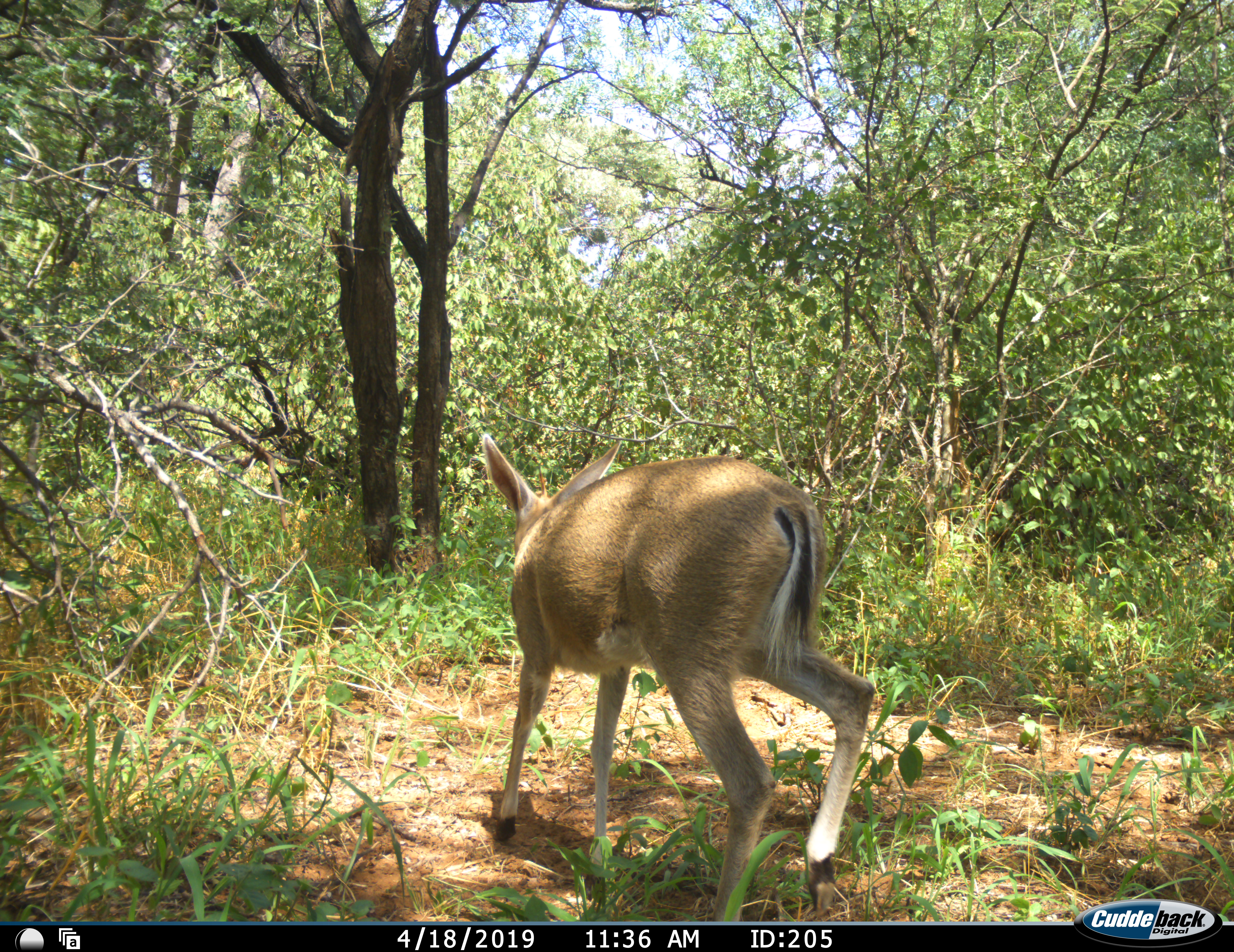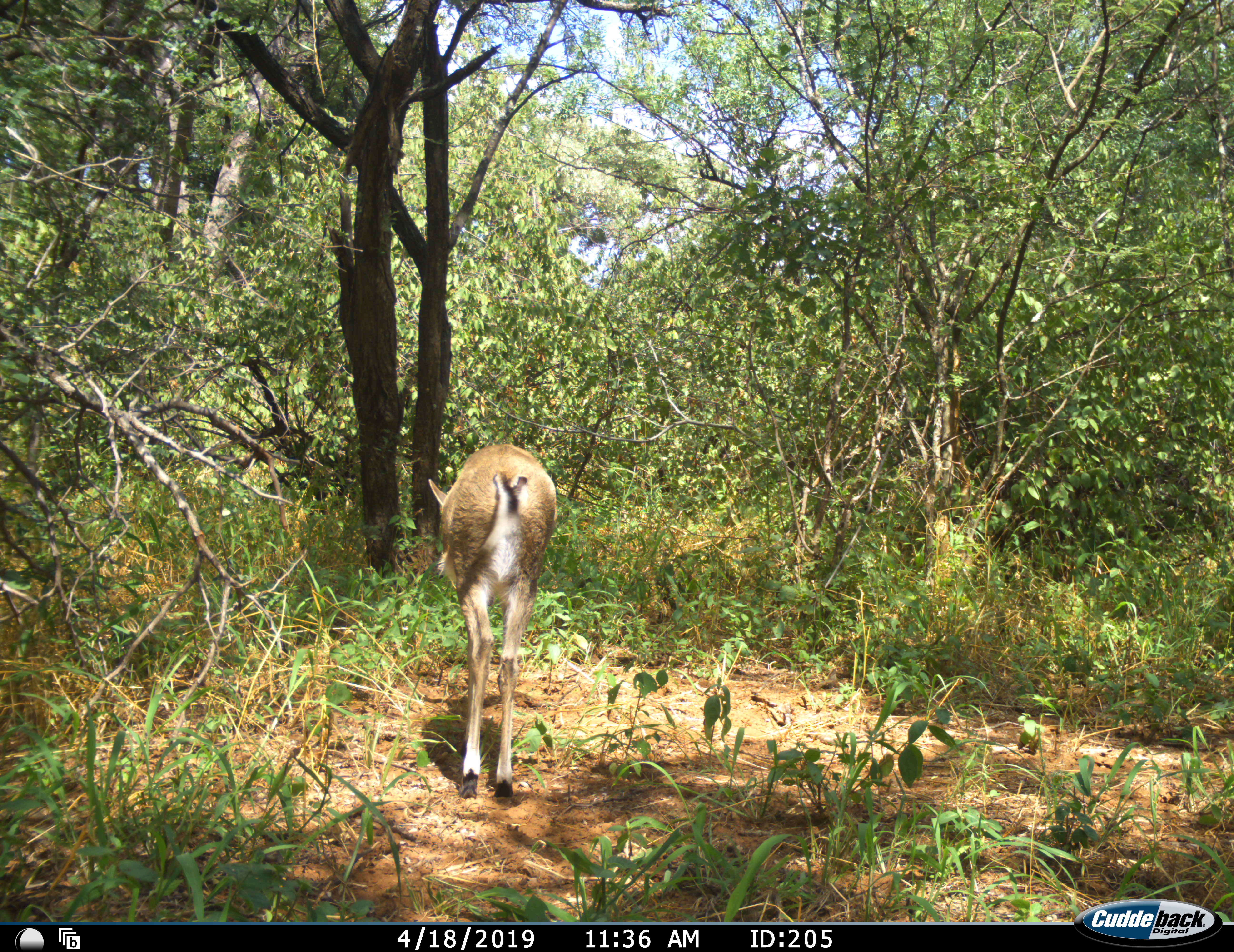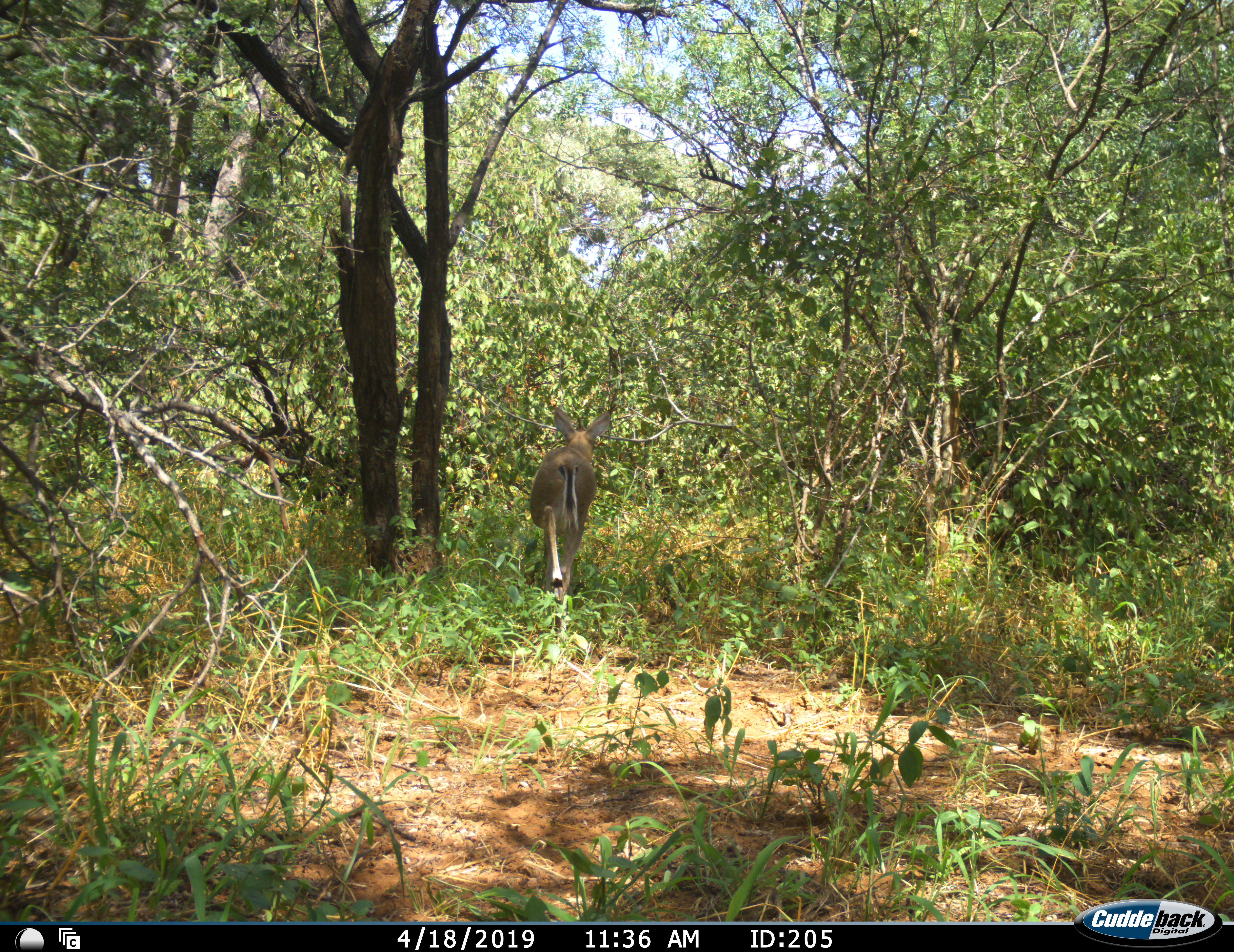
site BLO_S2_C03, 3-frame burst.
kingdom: Animalia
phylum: Chordata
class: Mammalia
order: Artiodactyla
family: Bovidae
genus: Sylvicapra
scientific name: Sylvicapra grimmia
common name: common duiker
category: duikercommongrey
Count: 1.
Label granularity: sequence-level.